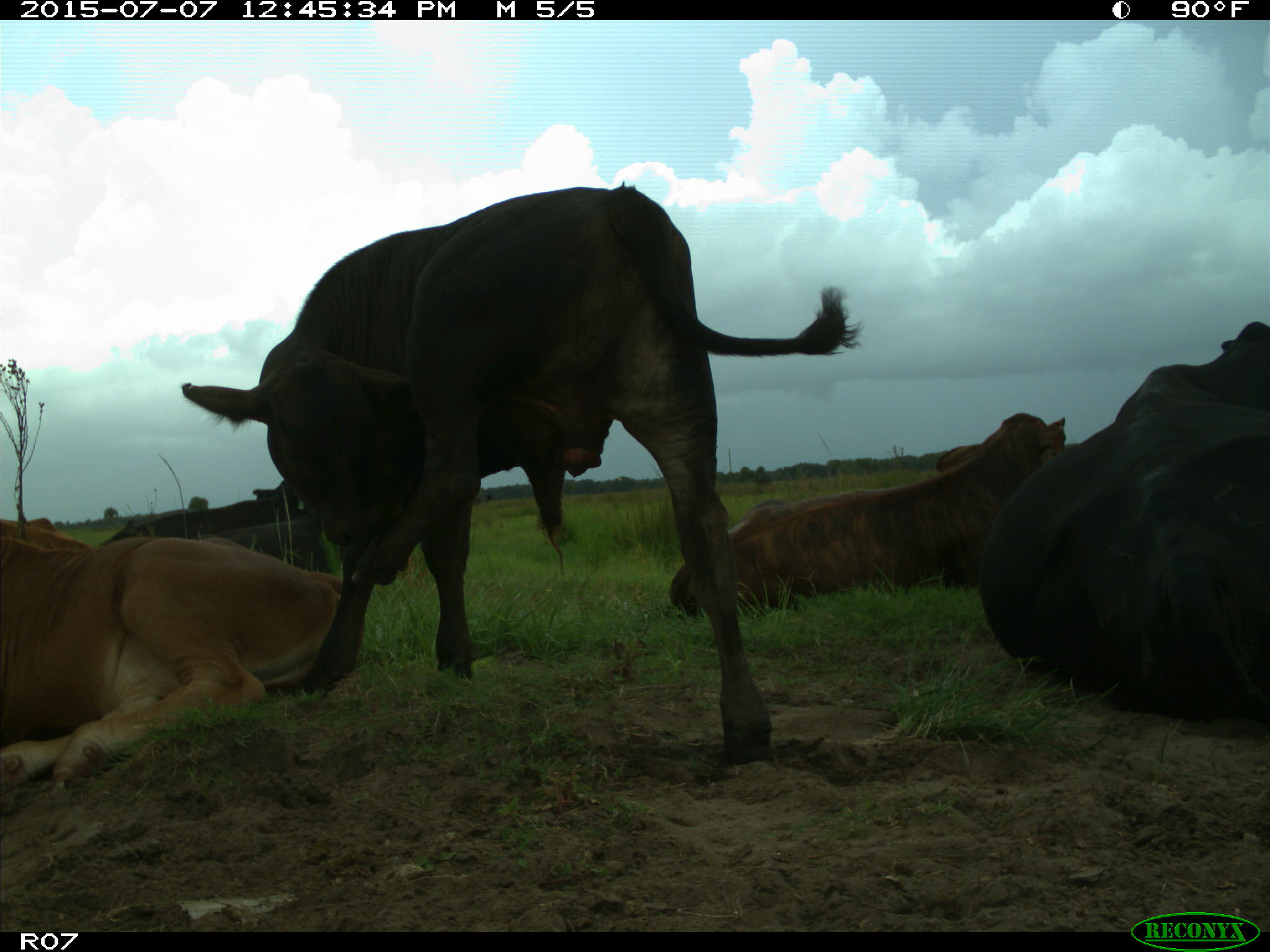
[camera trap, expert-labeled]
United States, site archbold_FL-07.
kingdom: Animalia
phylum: Chordata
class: Mammalia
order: Artiodactyla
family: Bovidae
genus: Bos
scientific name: Bos taurus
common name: domestic cow